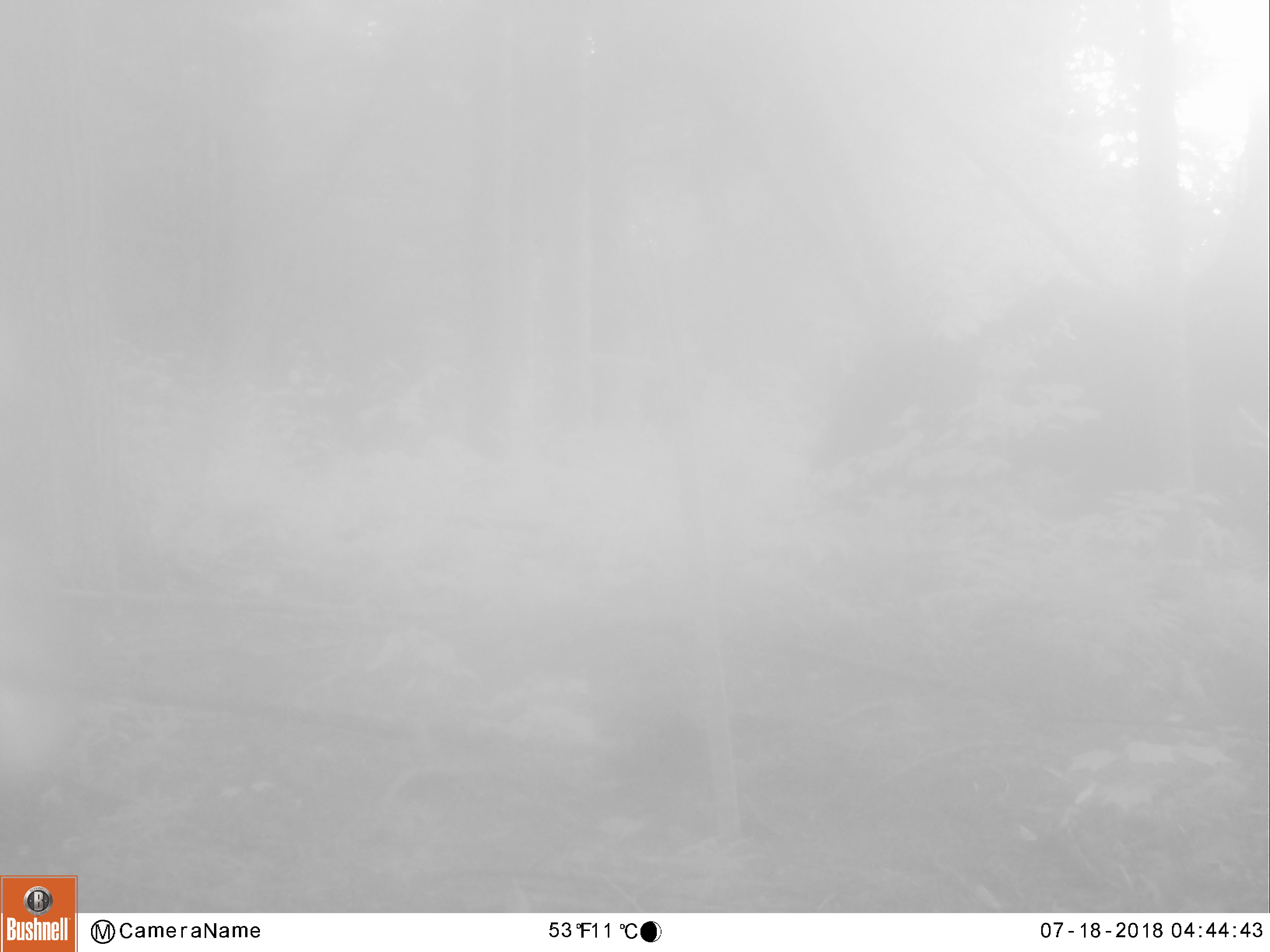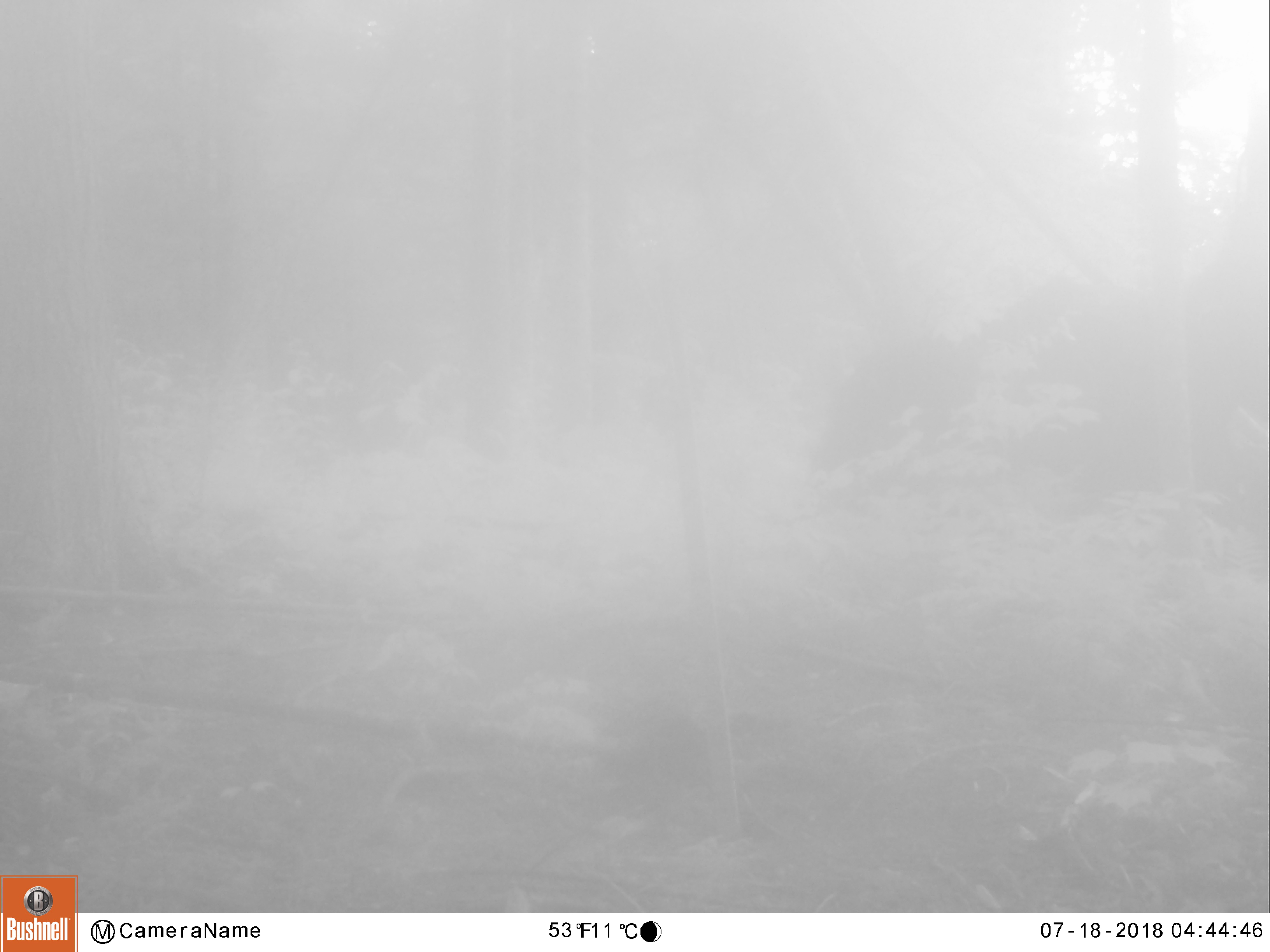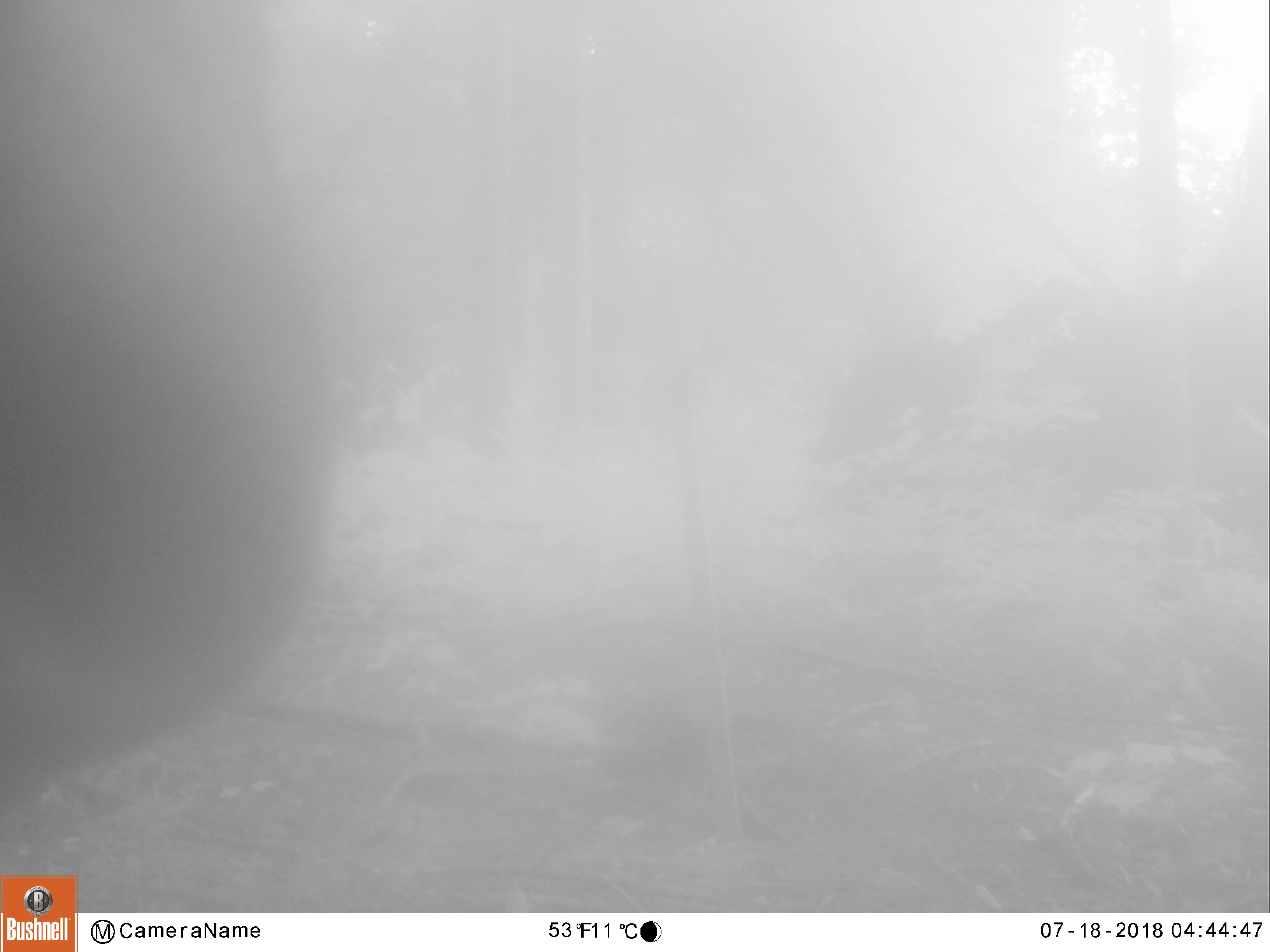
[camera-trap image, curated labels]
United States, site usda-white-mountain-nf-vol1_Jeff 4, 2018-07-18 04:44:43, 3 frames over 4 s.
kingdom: Animalia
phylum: Chordata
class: Mammalia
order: Artiodactyla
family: Cervidae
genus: Alces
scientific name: Alces alces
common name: moose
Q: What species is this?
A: Moose (Alces alces).